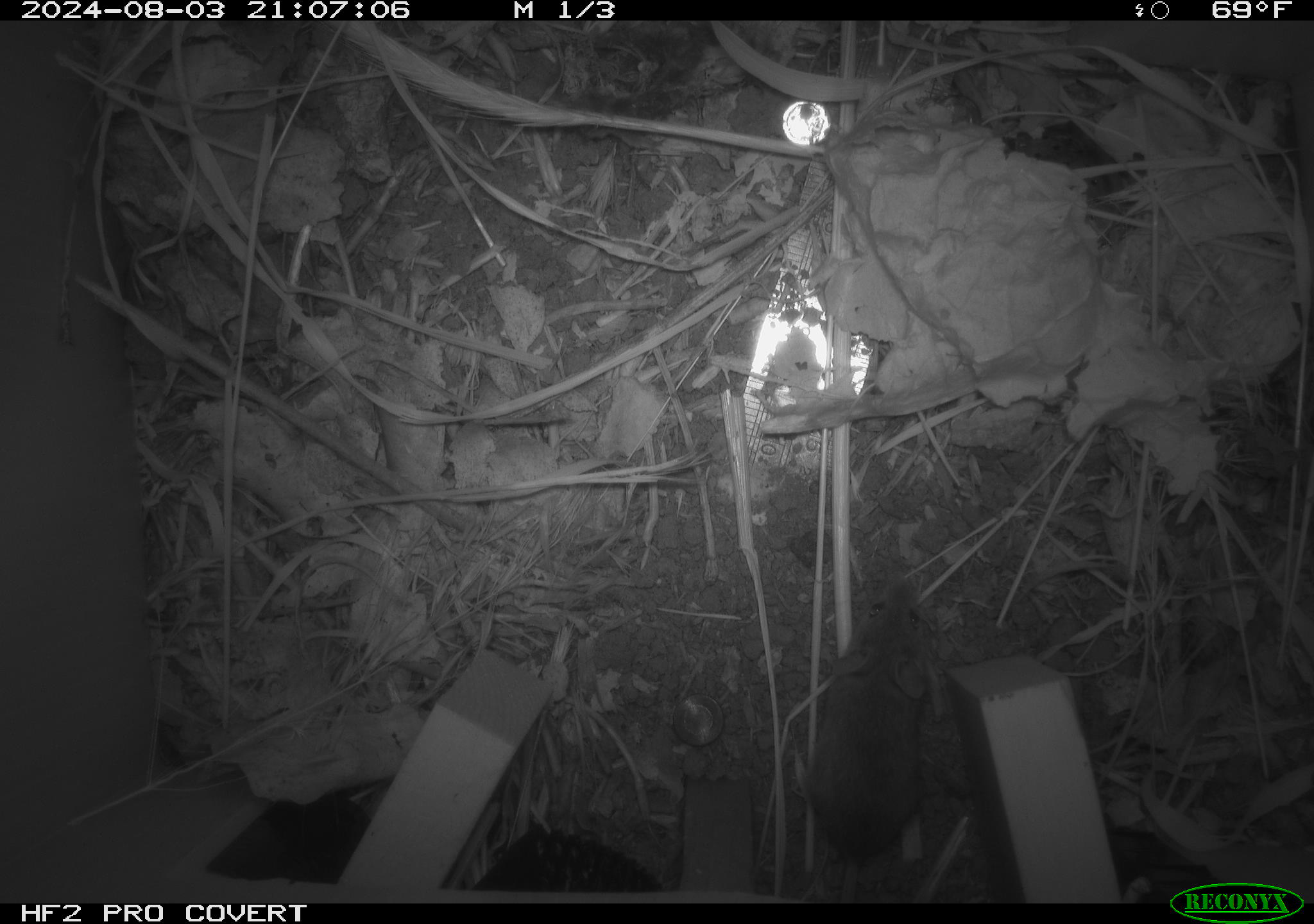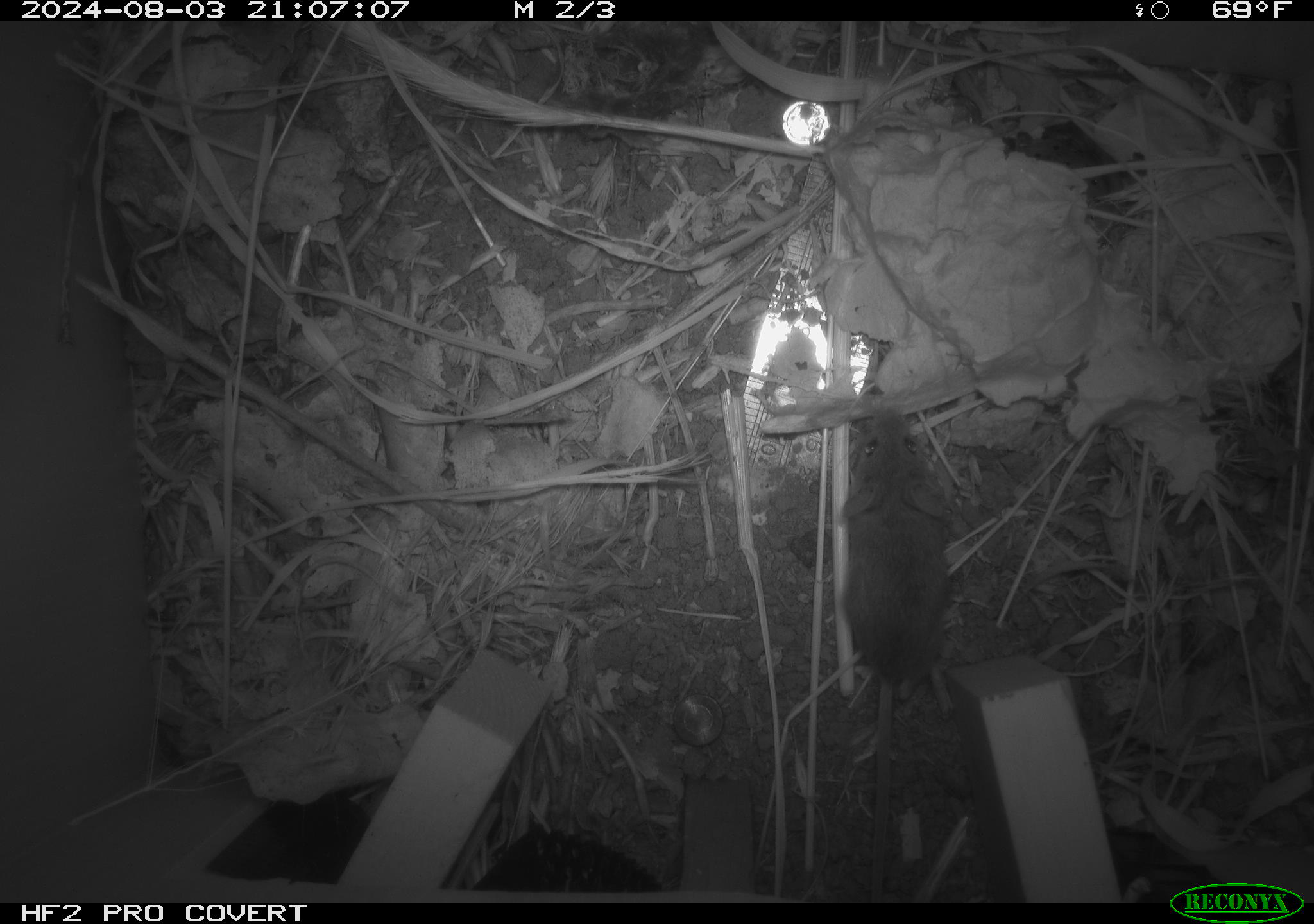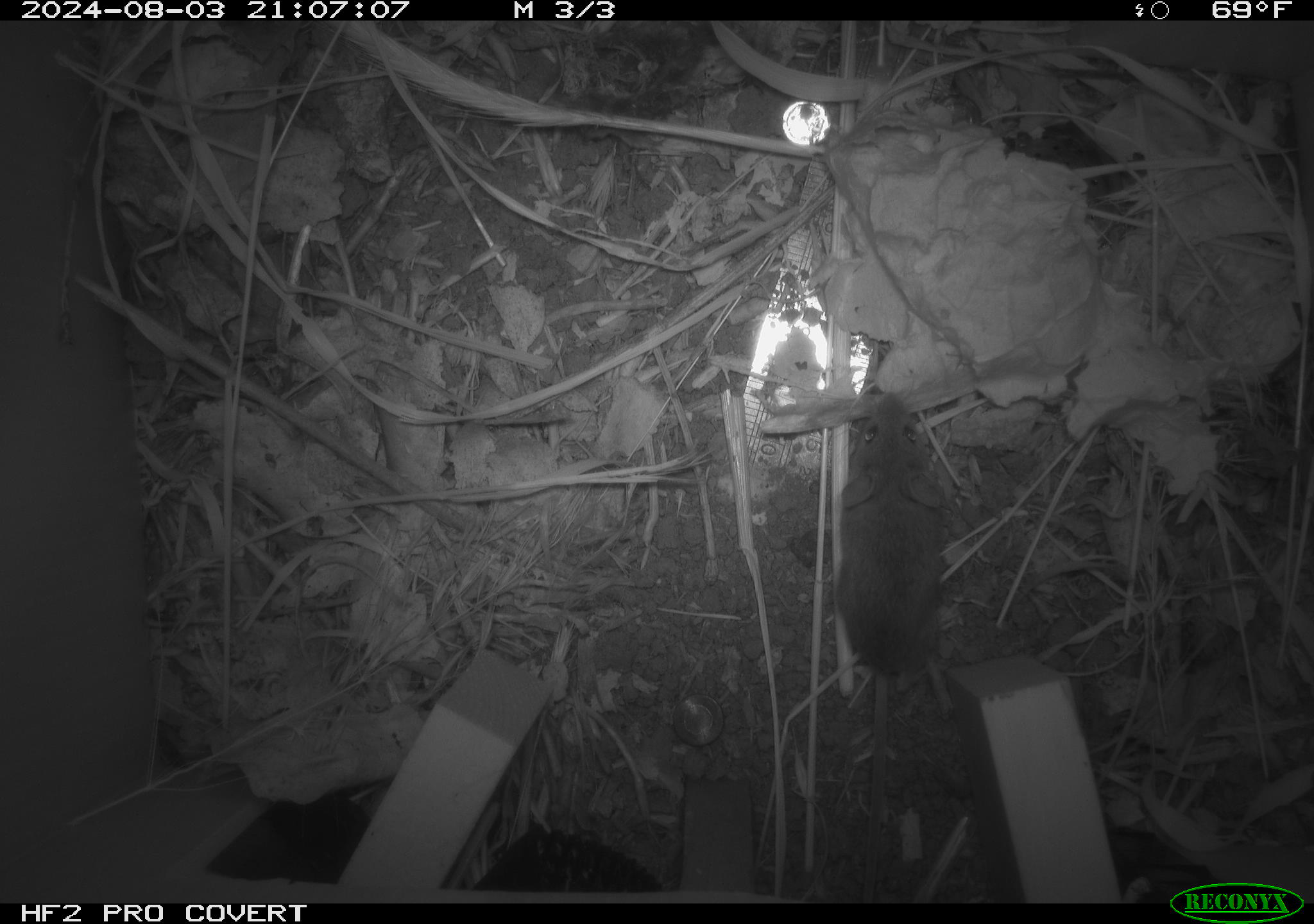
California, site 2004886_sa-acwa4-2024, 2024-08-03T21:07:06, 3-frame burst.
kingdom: Animalia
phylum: Chordata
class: Mammalia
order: Rodentia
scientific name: Rodentia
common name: mouse species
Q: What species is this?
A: Mouse species (Rodentia).